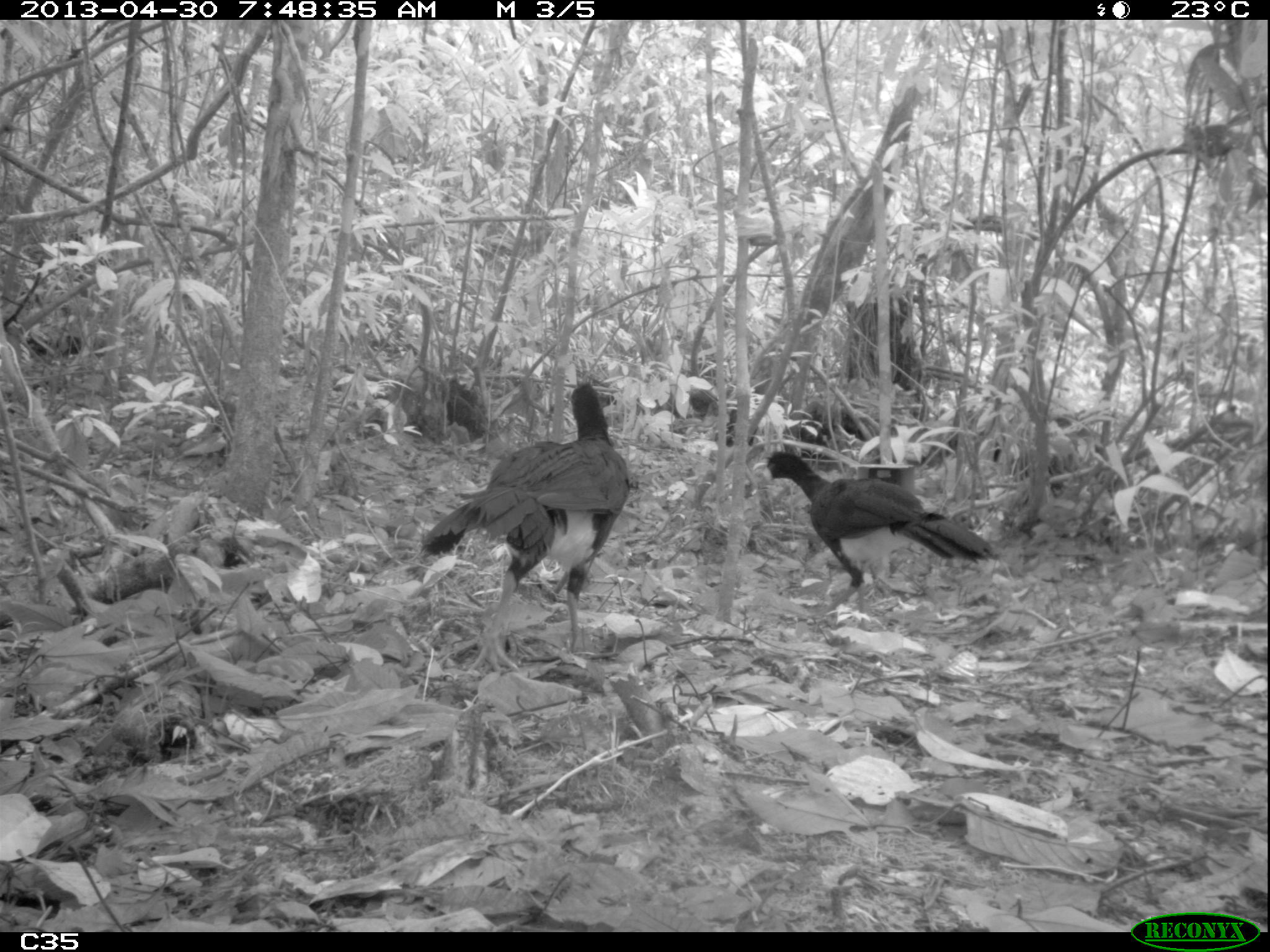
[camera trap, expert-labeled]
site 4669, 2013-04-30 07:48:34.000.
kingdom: Animalia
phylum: Chordata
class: Aves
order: Galliformes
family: Cracidae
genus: Crax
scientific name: Crax alector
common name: black curassow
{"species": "Crax alector (black curassow)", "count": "2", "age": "adult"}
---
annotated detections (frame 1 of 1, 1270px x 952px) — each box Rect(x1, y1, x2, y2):
crax alector: Rect(416, 378, 632, 673); Rect(757, 450, 1000, 631)